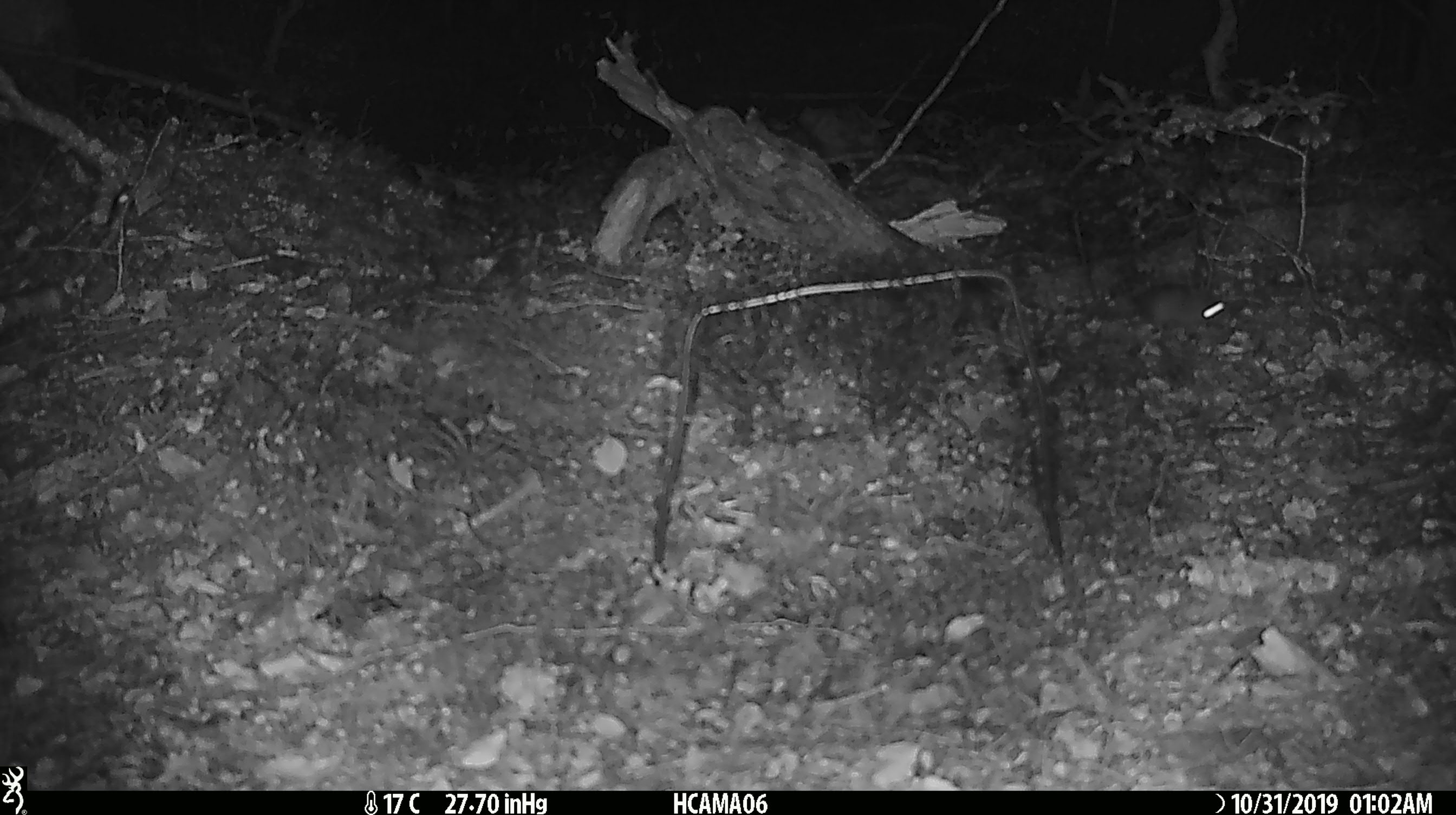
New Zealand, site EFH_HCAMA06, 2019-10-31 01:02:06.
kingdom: Animalia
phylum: Chordata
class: Mammalia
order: Rodentia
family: Muridae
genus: Mus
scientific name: Mus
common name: mouse